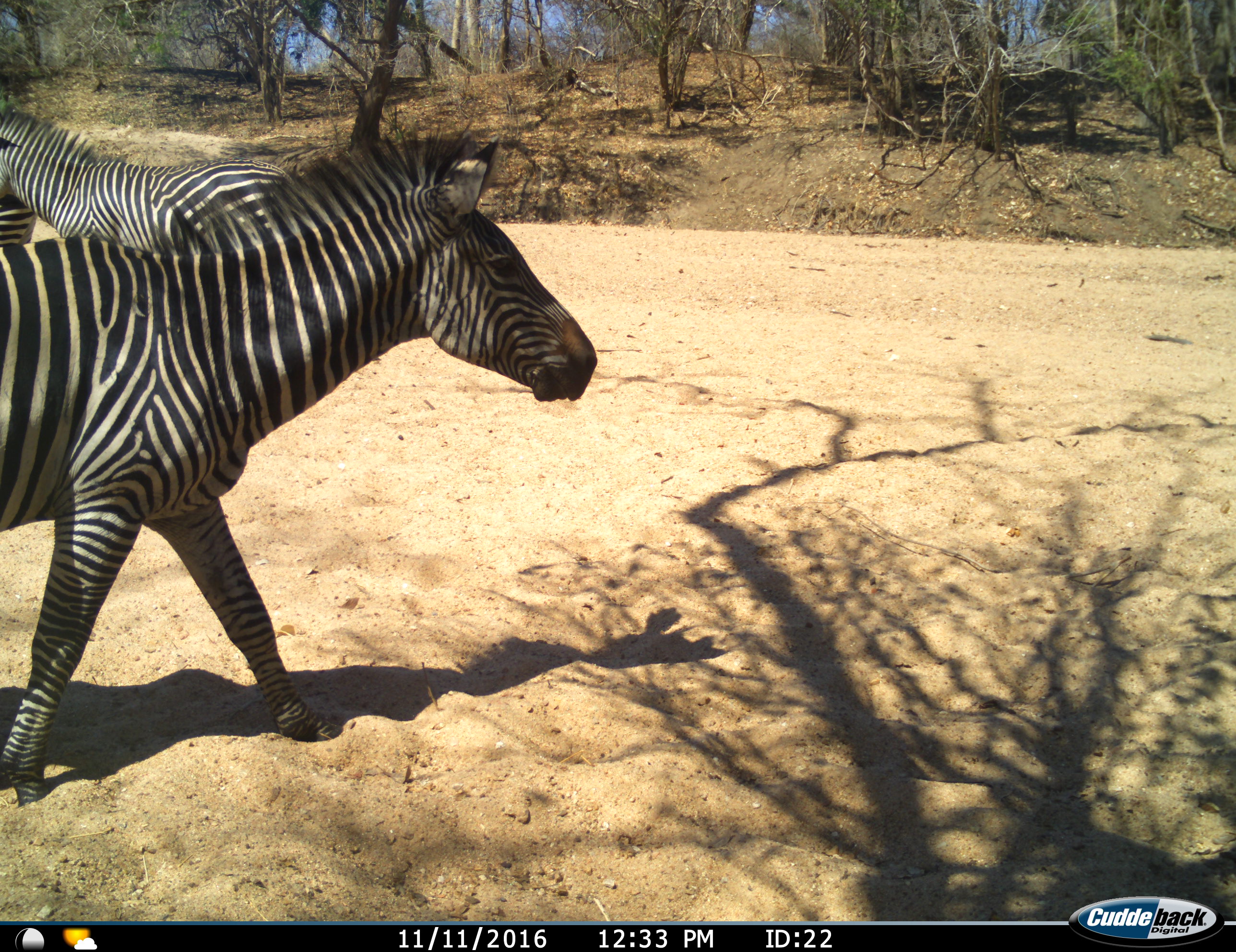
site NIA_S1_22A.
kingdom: Animalia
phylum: Chordata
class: Mammalia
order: Perissodactyla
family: Equidae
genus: Equus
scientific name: Equus quagga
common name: plains zebra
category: zebraplains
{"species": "zebraplains (plains zebra) (Equus quagga)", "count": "2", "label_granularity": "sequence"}